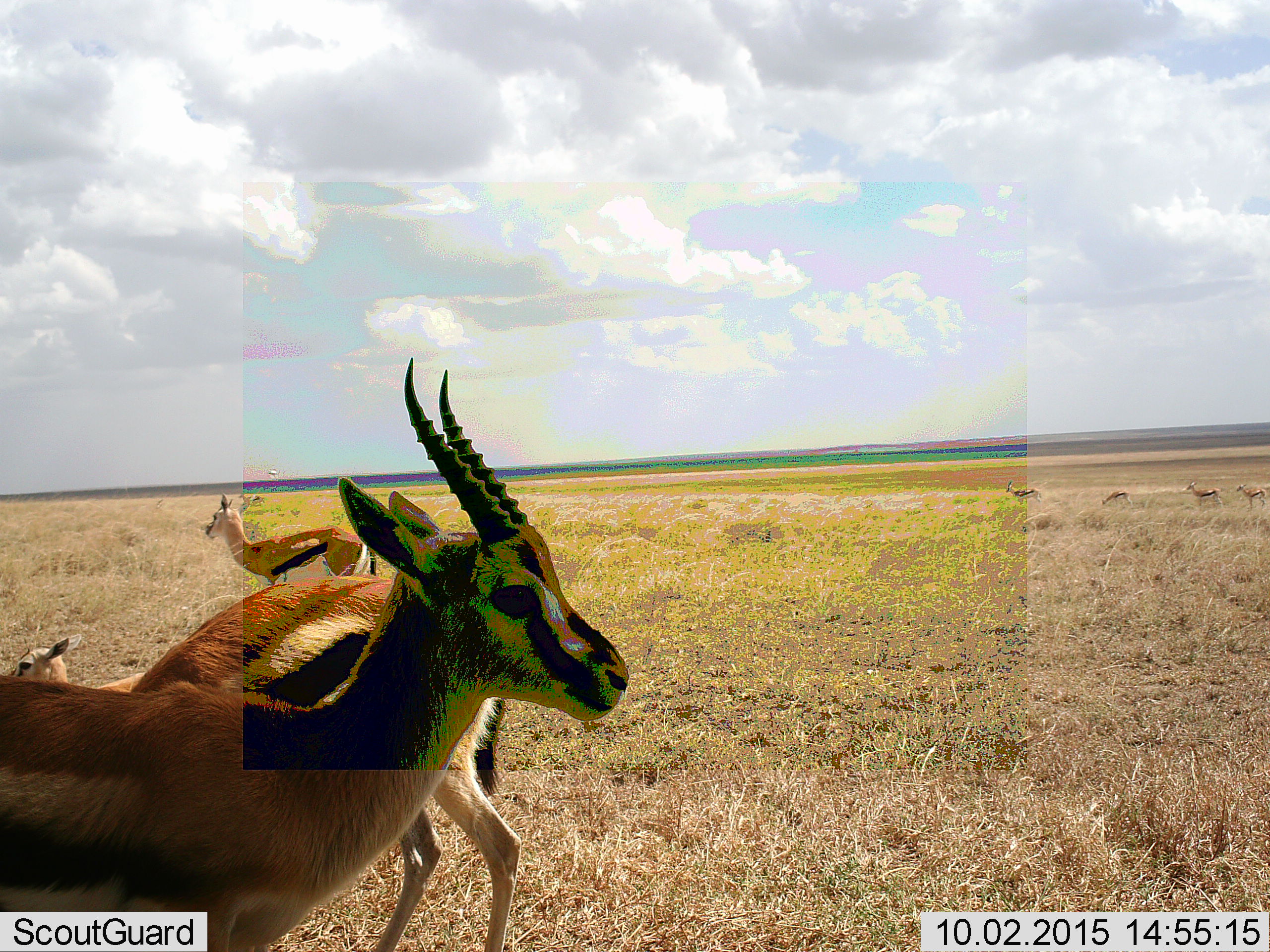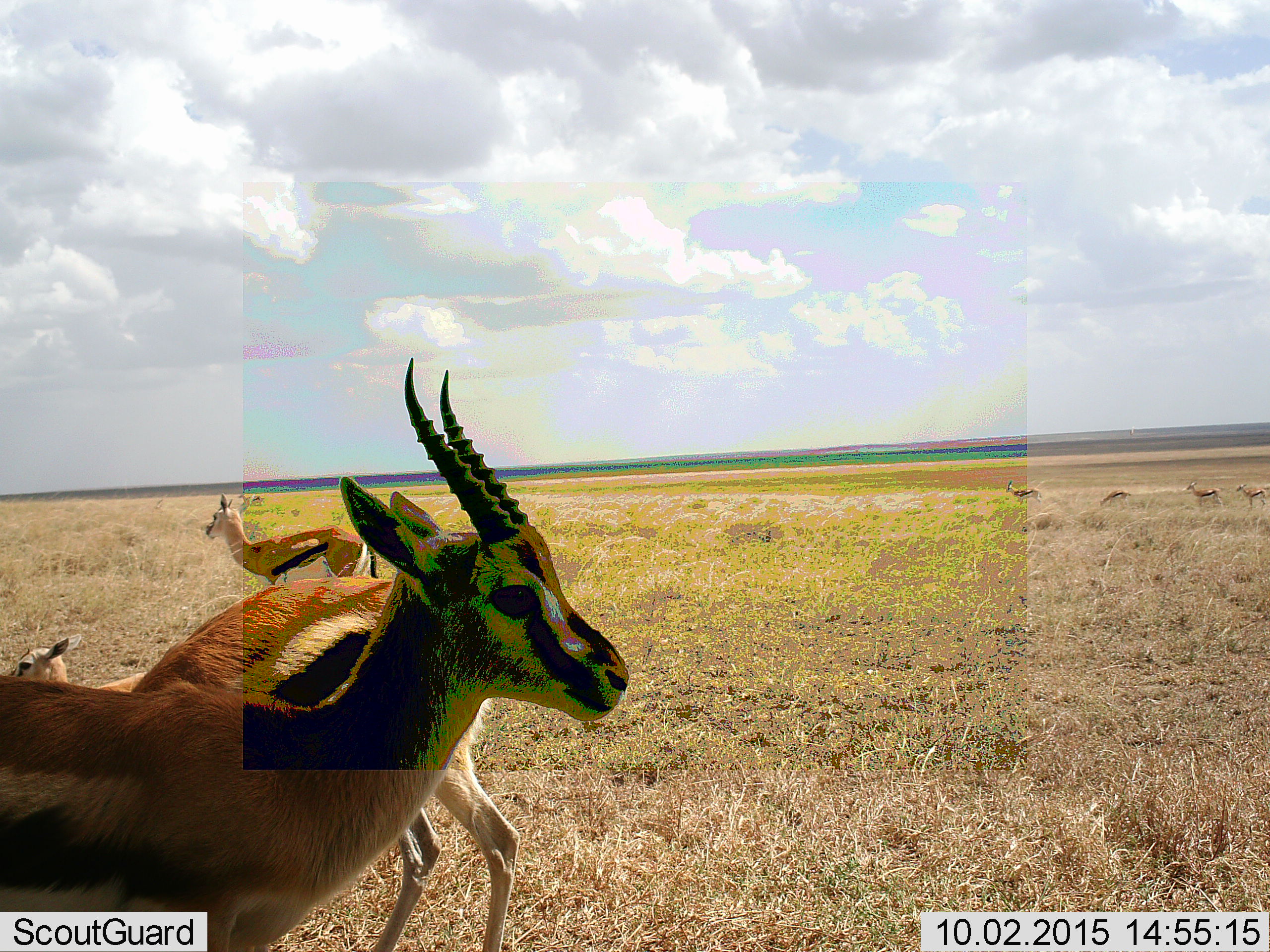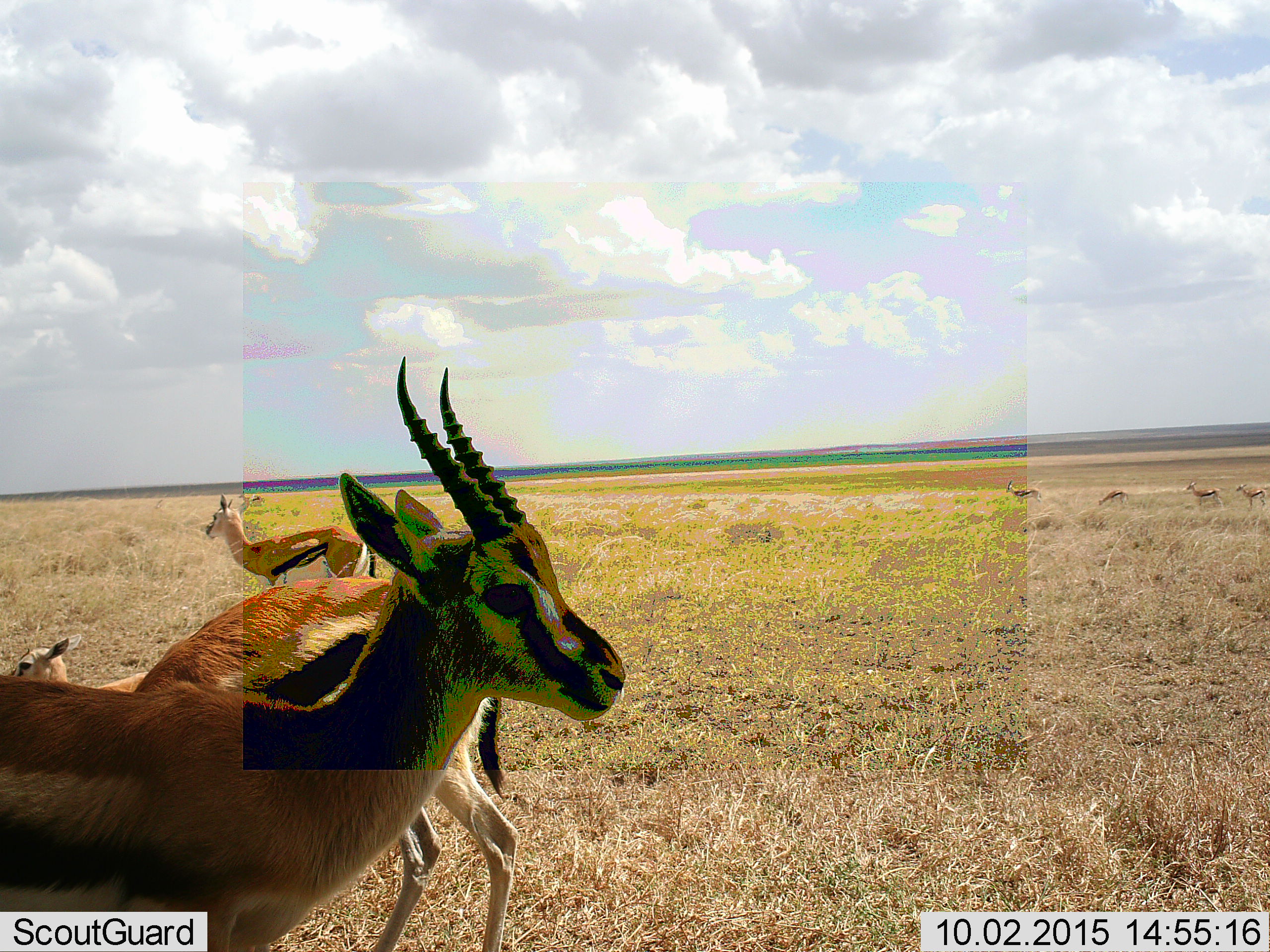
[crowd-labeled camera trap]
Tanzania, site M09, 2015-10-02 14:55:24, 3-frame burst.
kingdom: Animalia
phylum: Chordata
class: Mammalia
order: Artiodactyla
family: Bovidae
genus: Eudorcas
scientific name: Eudorcas thomsonii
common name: thomson's gazelle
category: gazellethomsons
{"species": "gazellethomsons (thomson's gazelle) (Eudorcas thomsonii)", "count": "4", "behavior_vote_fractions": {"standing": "89%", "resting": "33%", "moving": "11%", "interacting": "0%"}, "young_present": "44%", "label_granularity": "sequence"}